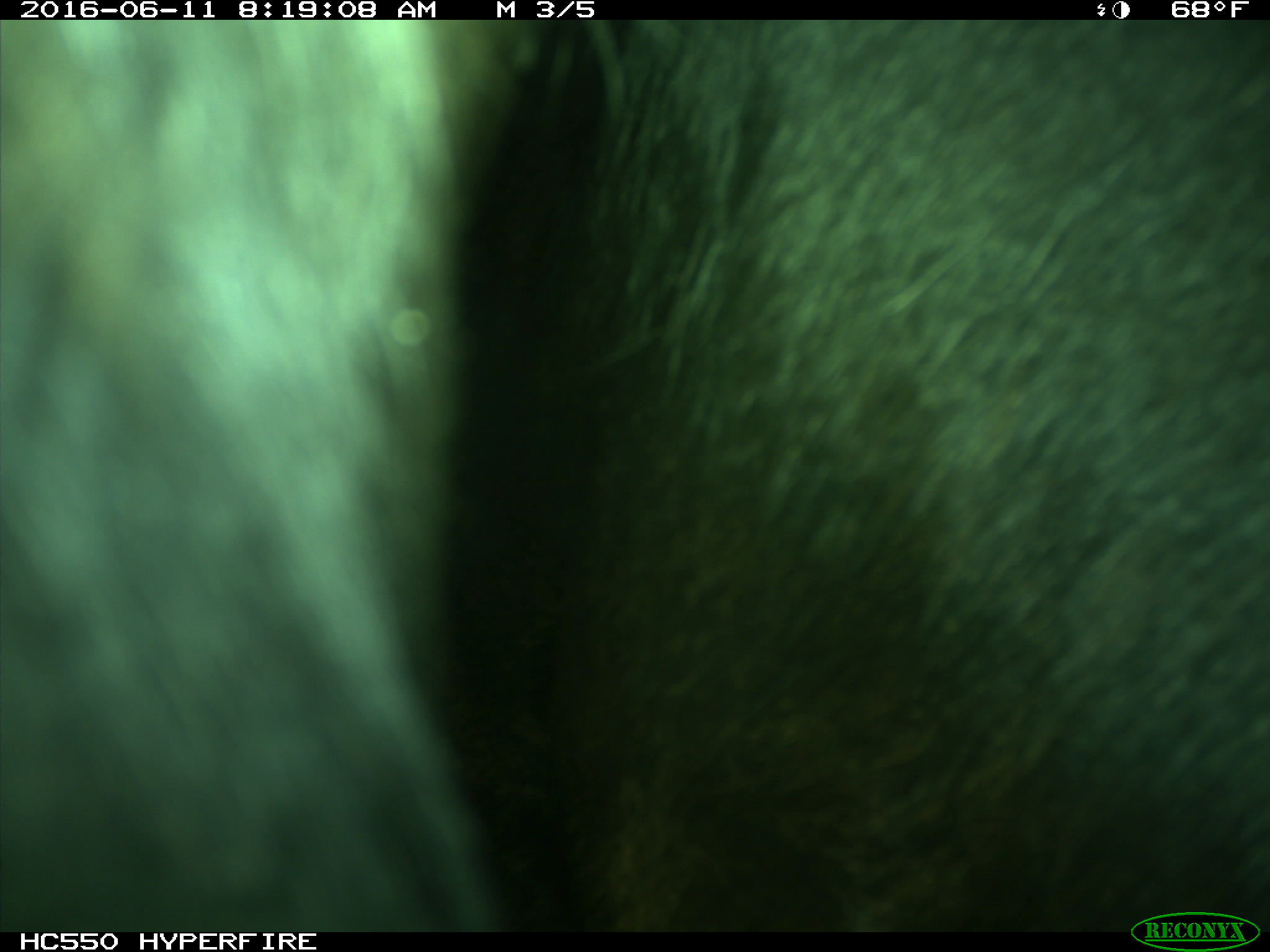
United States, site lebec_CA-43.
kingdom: Animalia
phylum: Chordata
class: Mammalia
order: Artiodactyla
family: Bovidae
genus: Bos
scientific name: Bos taurus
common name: domestic cow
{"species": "Bos taurus (domestic cow)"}